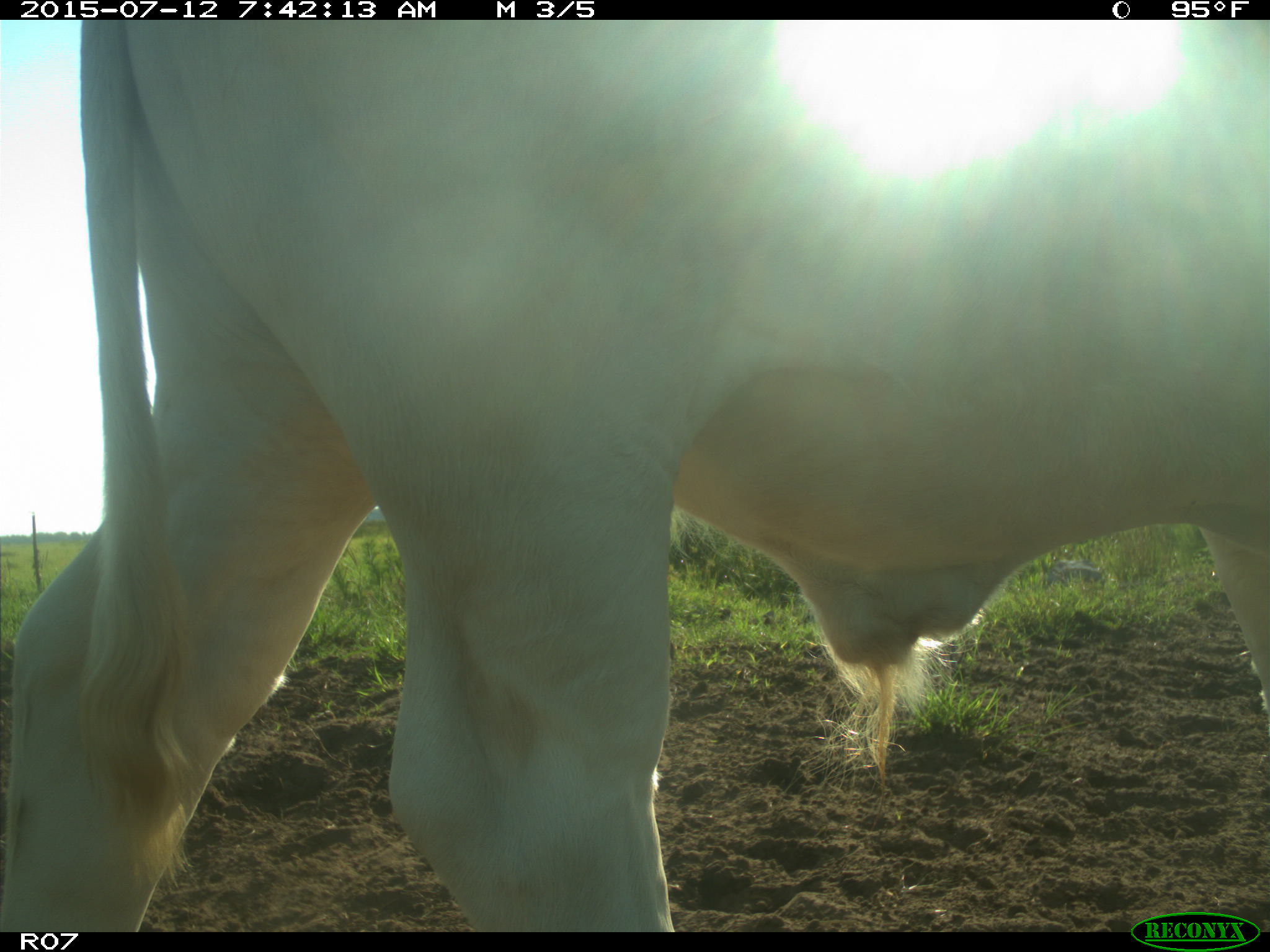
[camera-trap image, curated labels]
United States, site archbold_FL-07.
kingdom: Animalia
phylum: Chordata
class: Mammalia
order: Artiodactyla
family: Bovidae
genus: Bos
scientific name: Bos taurus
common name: domestic cow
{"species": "Bos taurus (domestic cow)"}